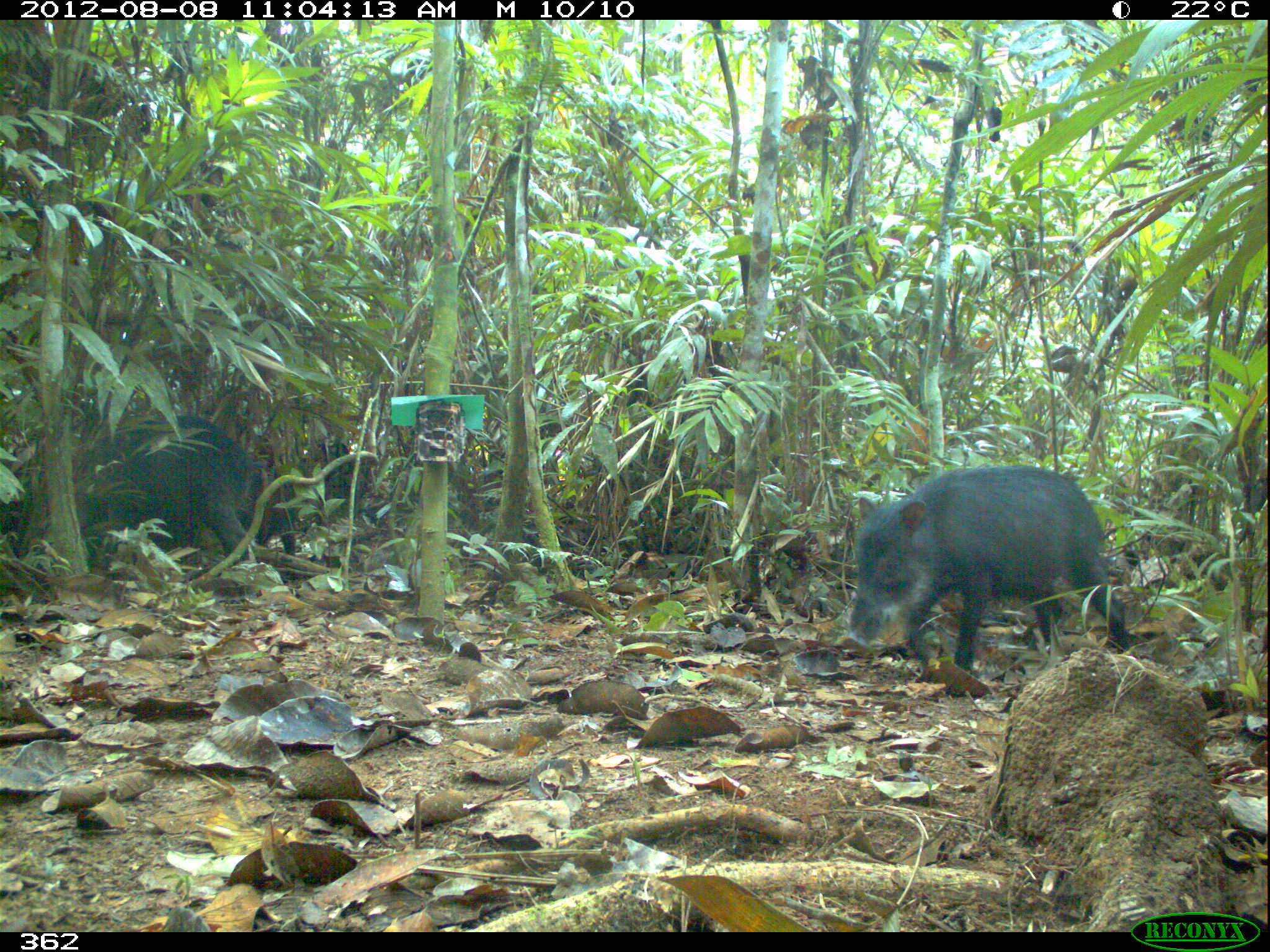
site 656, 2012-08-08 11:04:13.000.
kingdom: Animalia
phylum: Chordata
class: Mammalia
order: Artiodactyla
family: Tayassuidae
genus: Tayassu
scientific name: Tayassu pecari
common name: white-lipped peccary